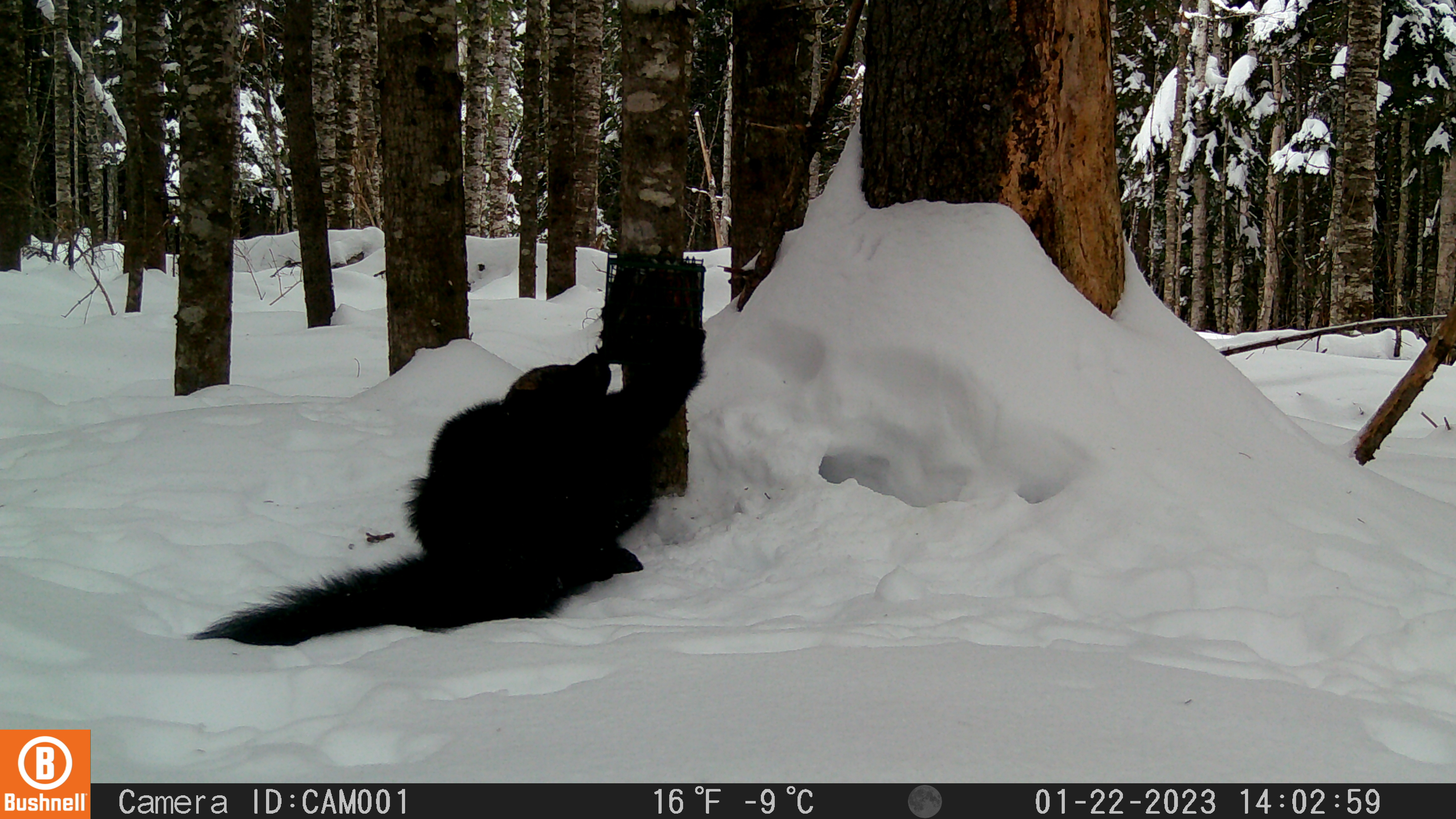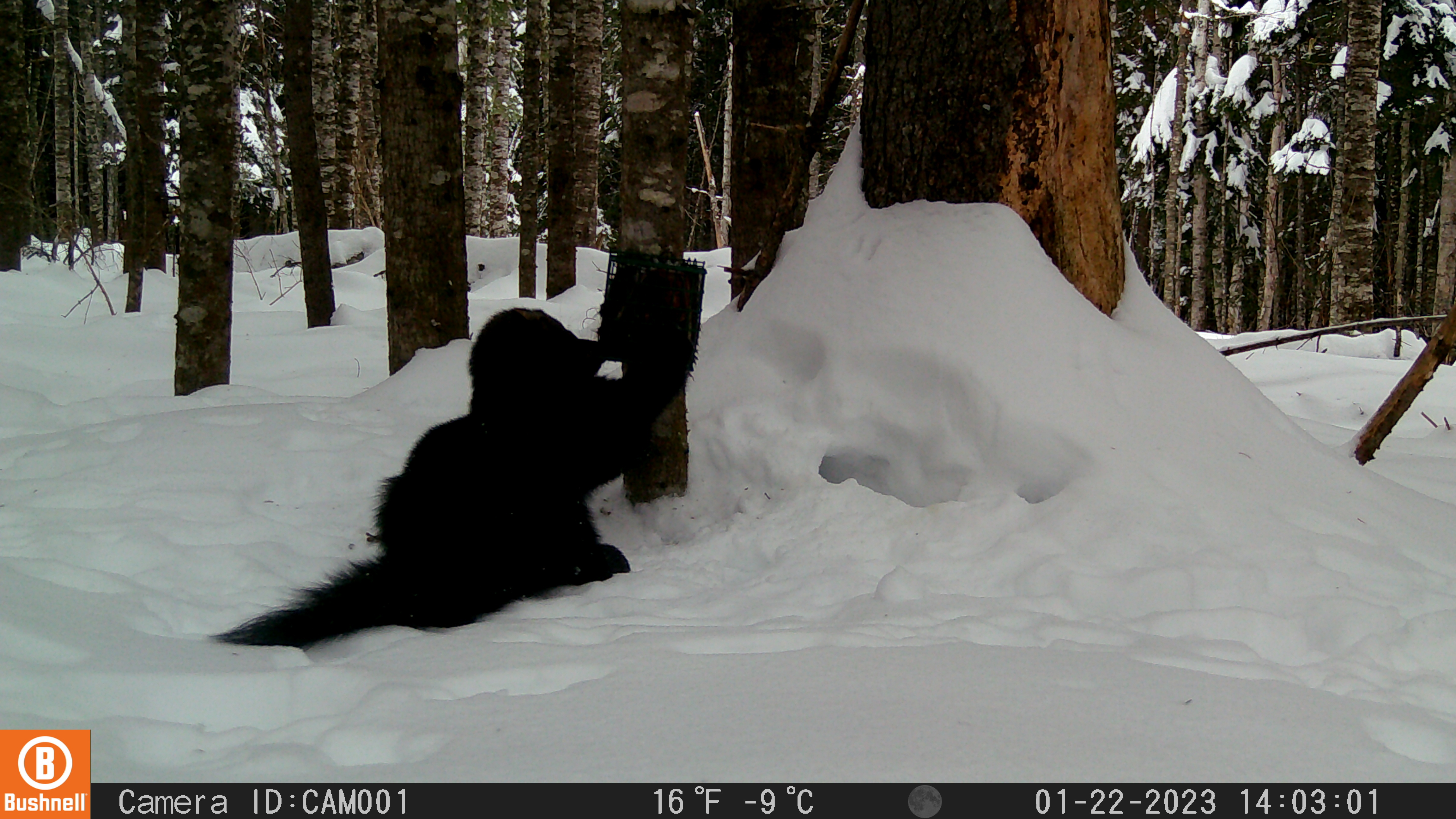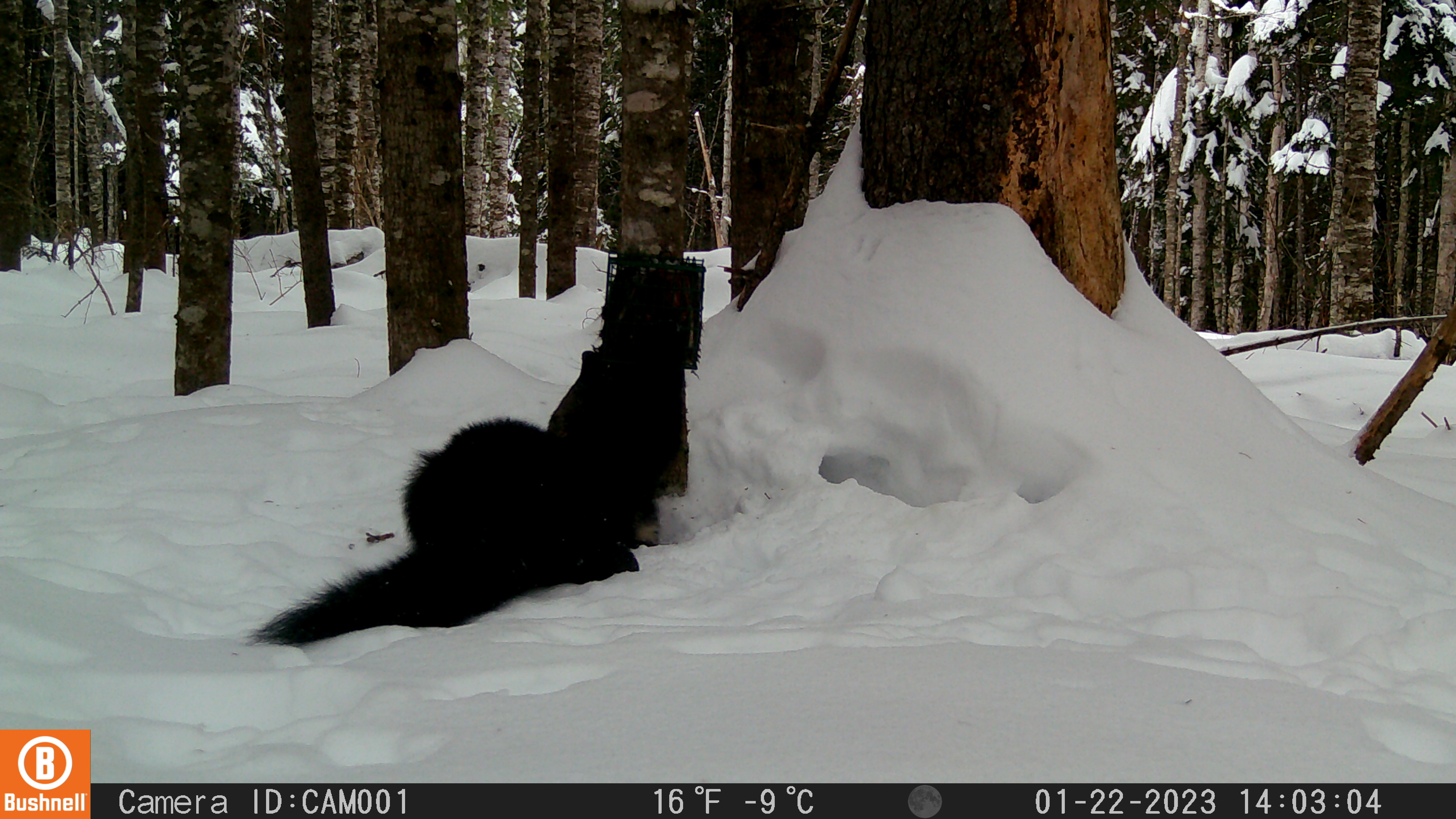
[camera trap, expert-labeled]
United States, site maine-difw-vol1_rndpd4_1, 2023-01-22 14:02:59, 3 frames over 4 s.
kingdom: Animalia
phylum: Chordata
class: Mammalia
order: Carnivora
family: Mustelidae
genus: Pekania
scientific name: Pekania pennanti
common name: fisher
Fisher (Pekania pennanti).